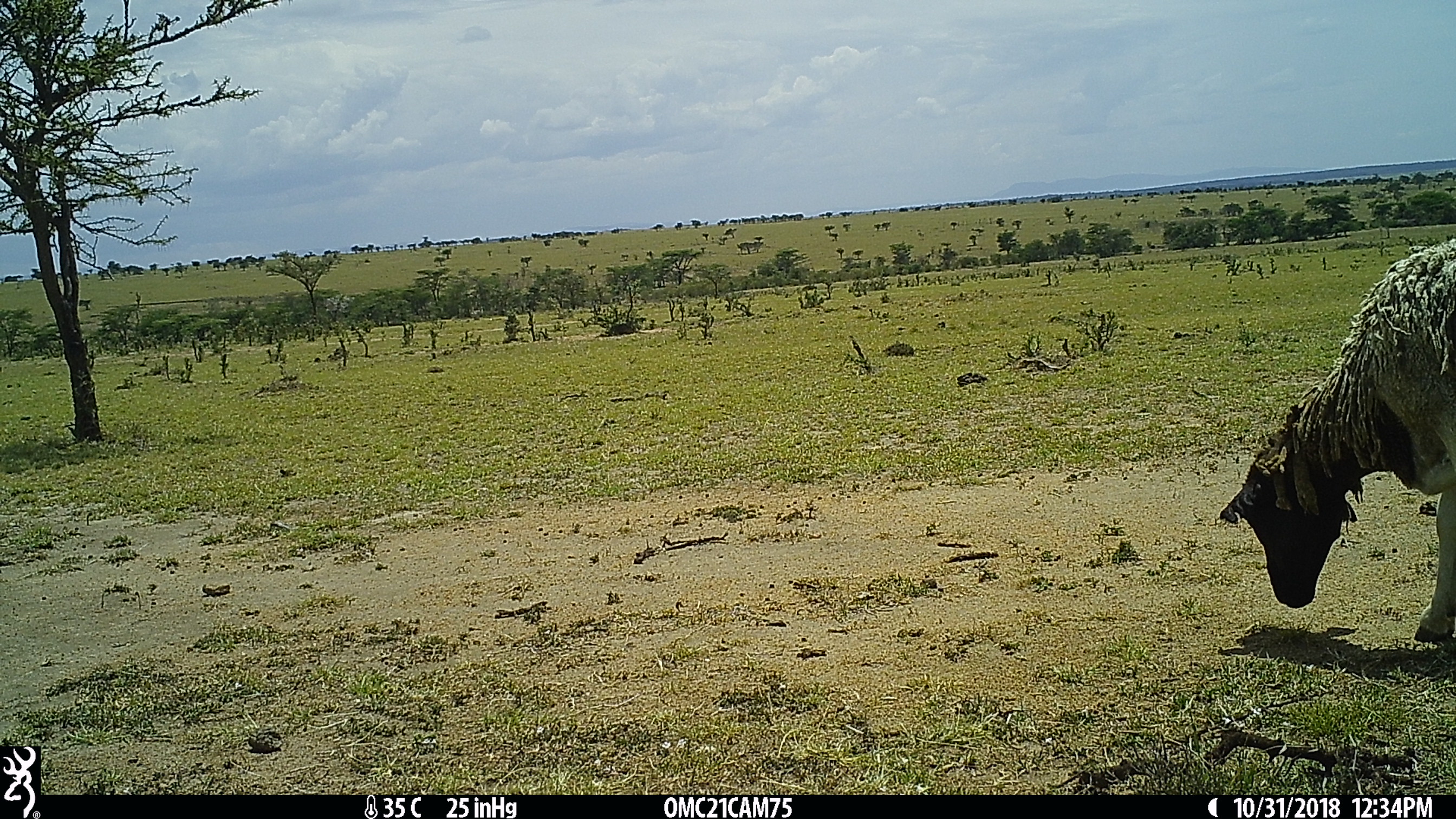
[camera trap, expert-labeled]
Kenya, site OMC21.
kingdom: Animalia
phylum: Chordata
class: Mammalia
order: Artiodactyla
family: Bovidae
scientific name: Bovidae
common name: sheep or goat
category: shoat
Shoat (sheep or goat) (Bovidae).